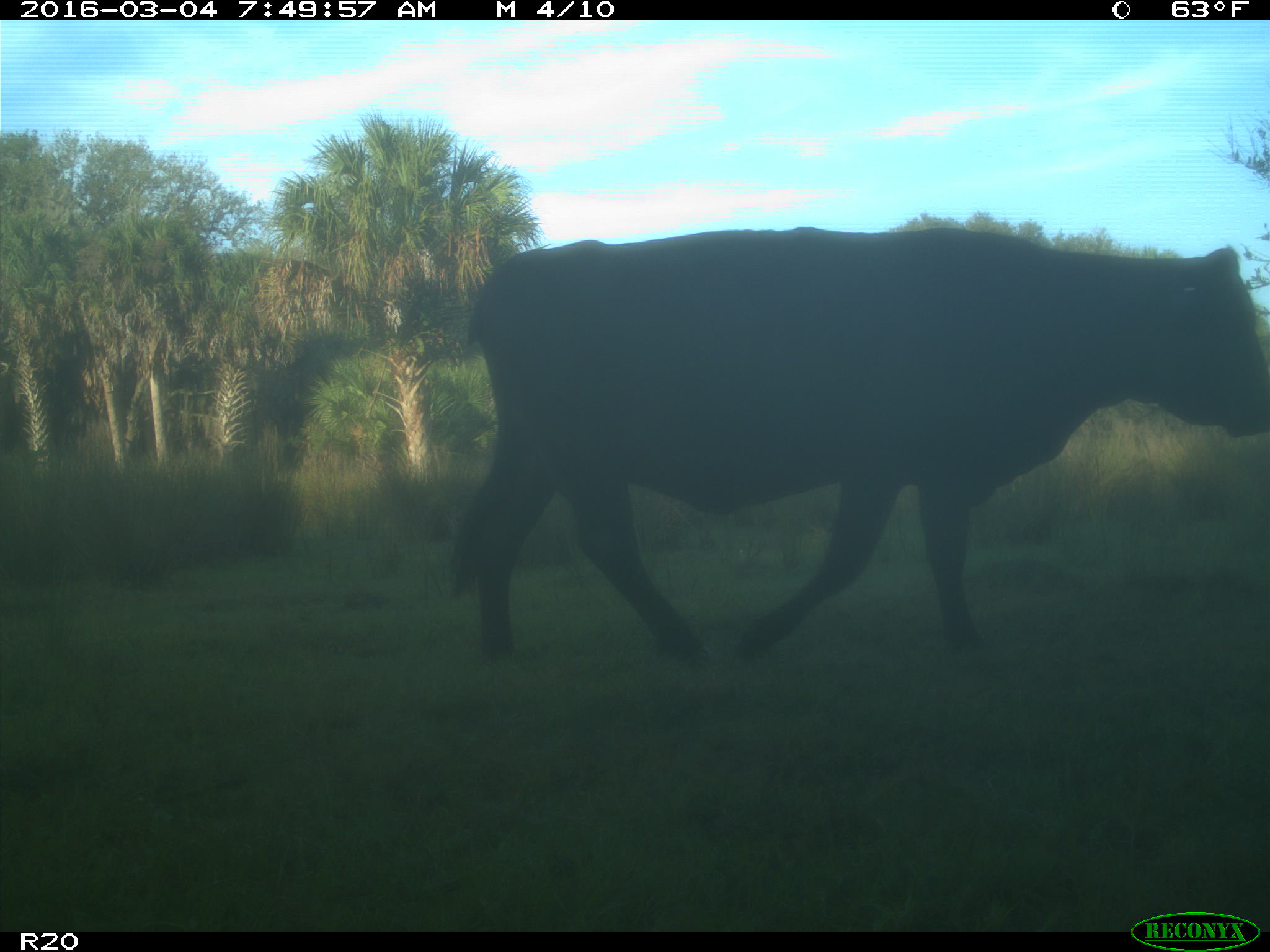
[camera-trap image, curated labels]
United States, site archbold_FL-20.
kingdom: Animalia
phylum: Chordata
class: Mammalia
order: Artiodactyla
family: Bovidae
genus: Bos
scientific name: Bos taurus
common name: domestic cow